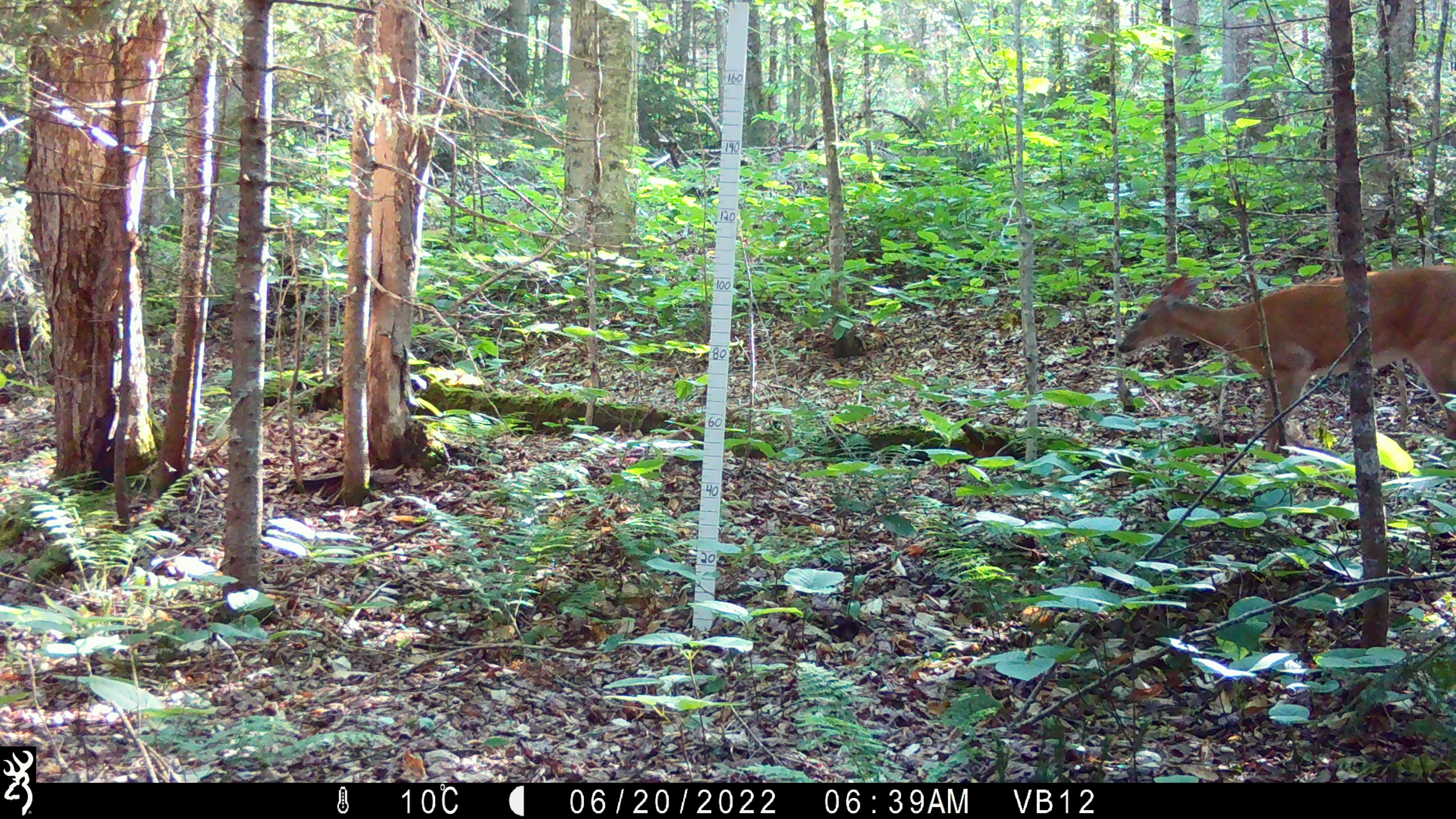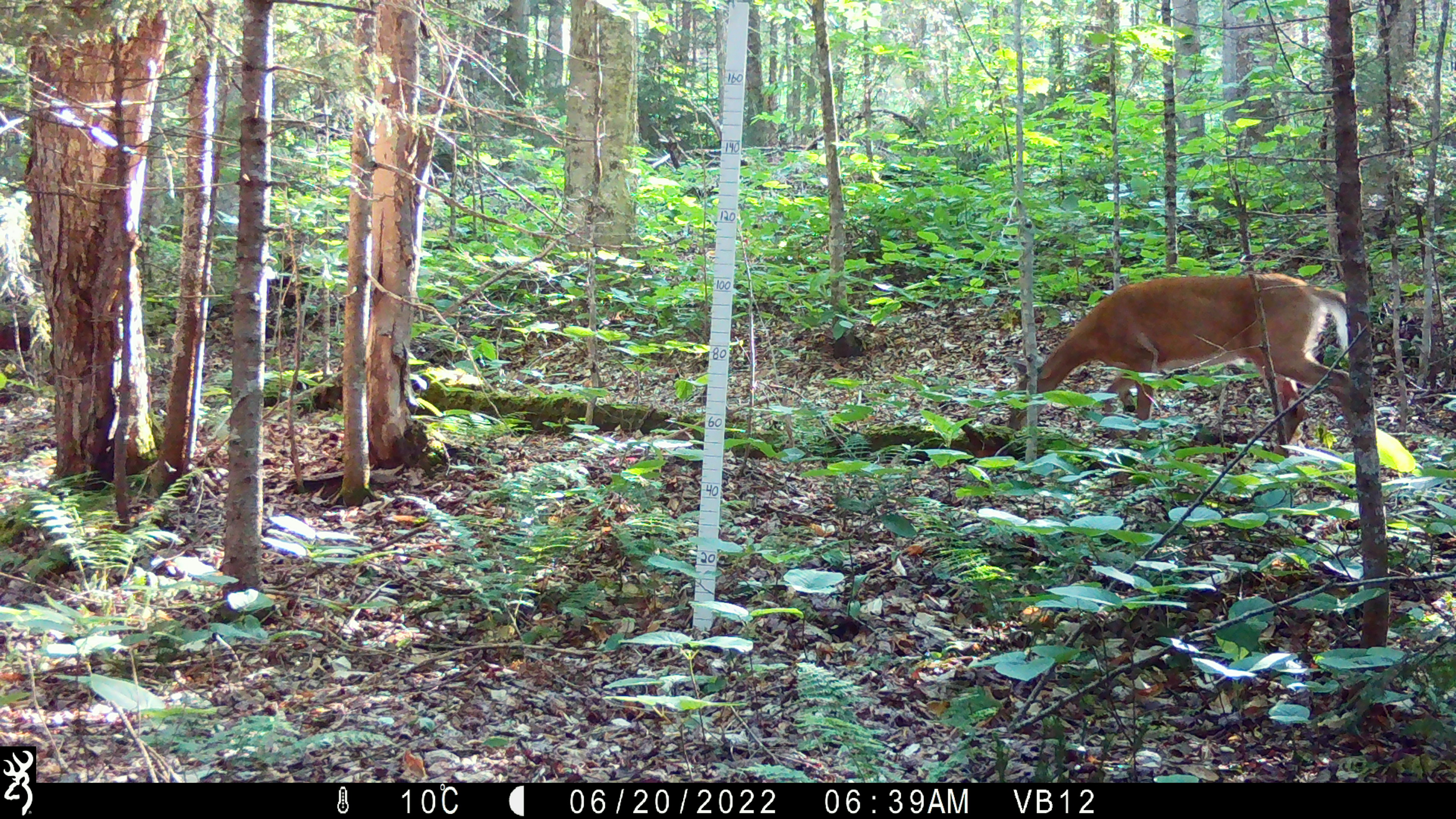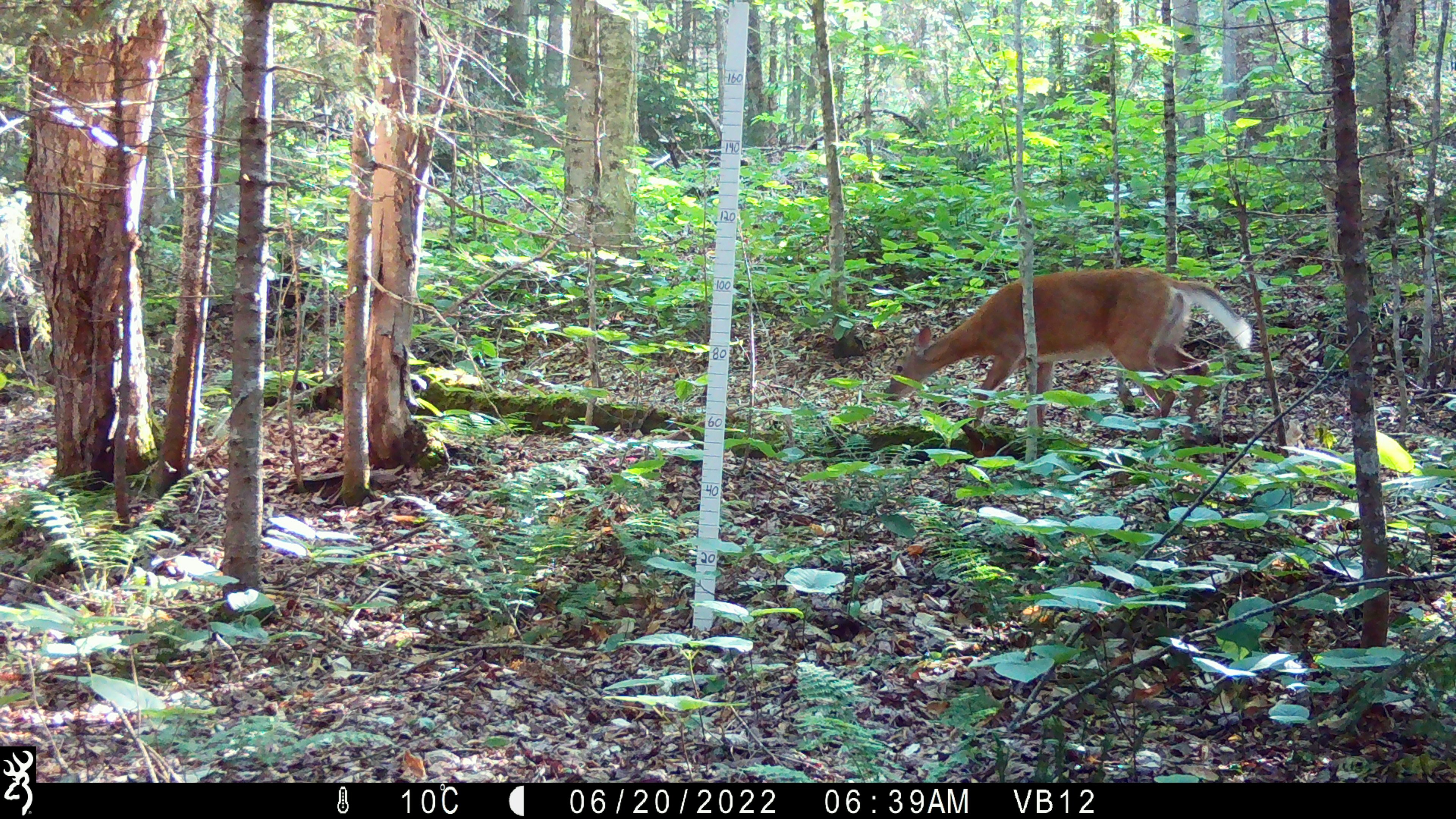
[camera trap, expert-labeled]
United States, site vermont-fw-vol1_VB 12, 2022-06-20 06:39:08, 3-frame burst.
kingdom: Animalia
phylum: Chordata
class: Mammalia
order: Artiodactyla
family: Cervidae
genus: Odocoileus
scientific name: Odocoileus virginianus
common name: white-tailed deer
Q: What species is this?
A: White-tailed deer (Odocoileus virginianus).